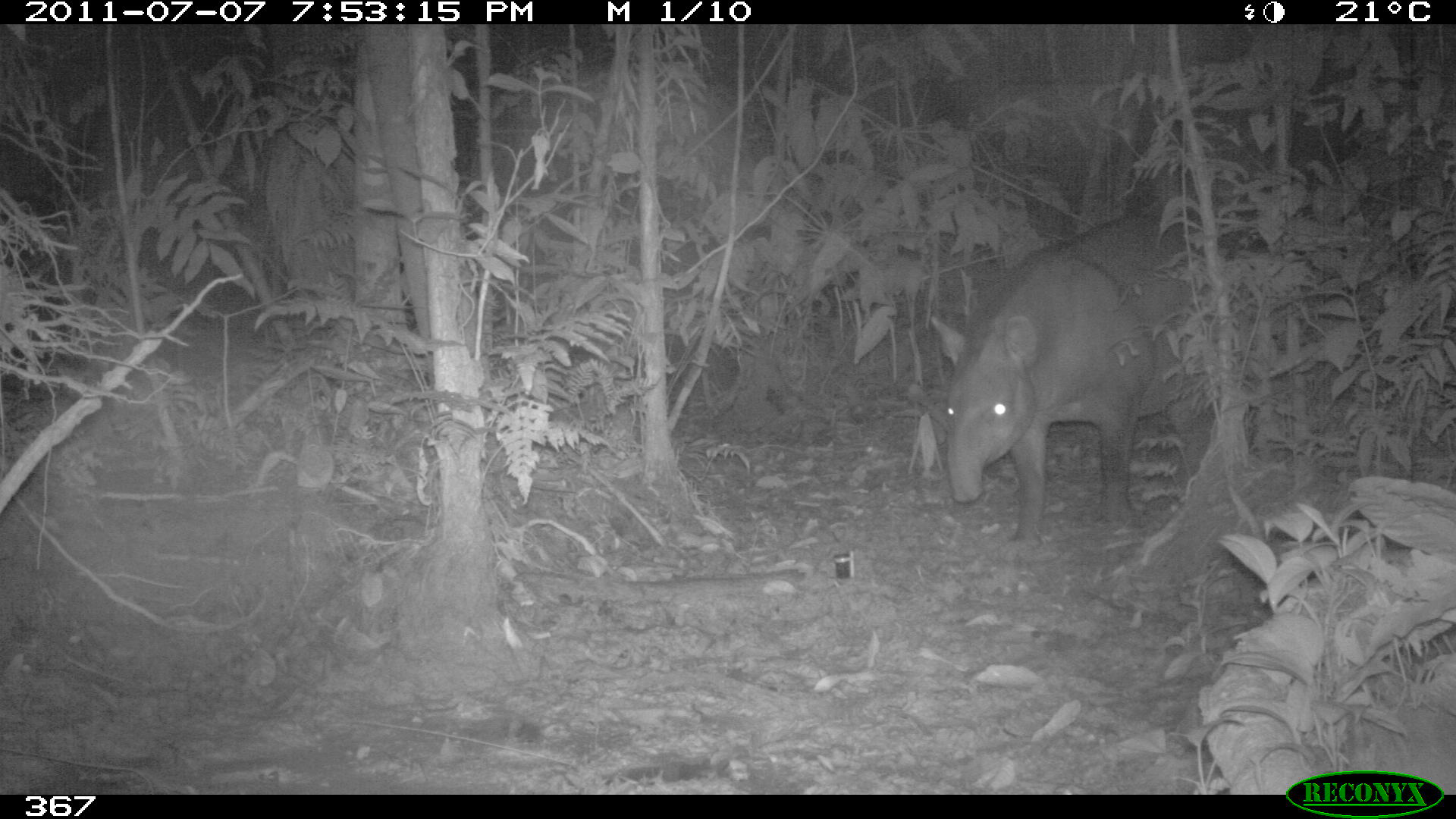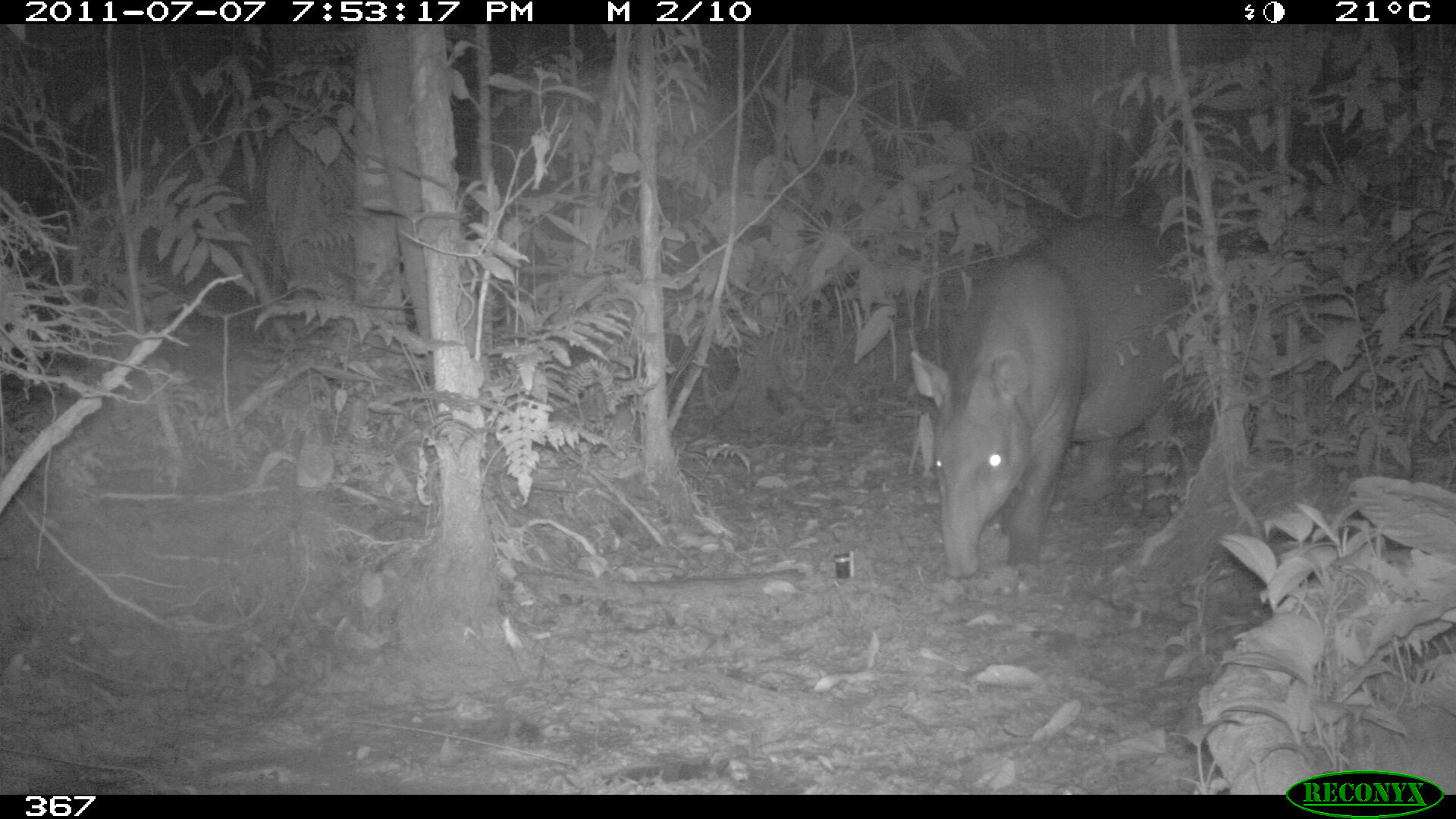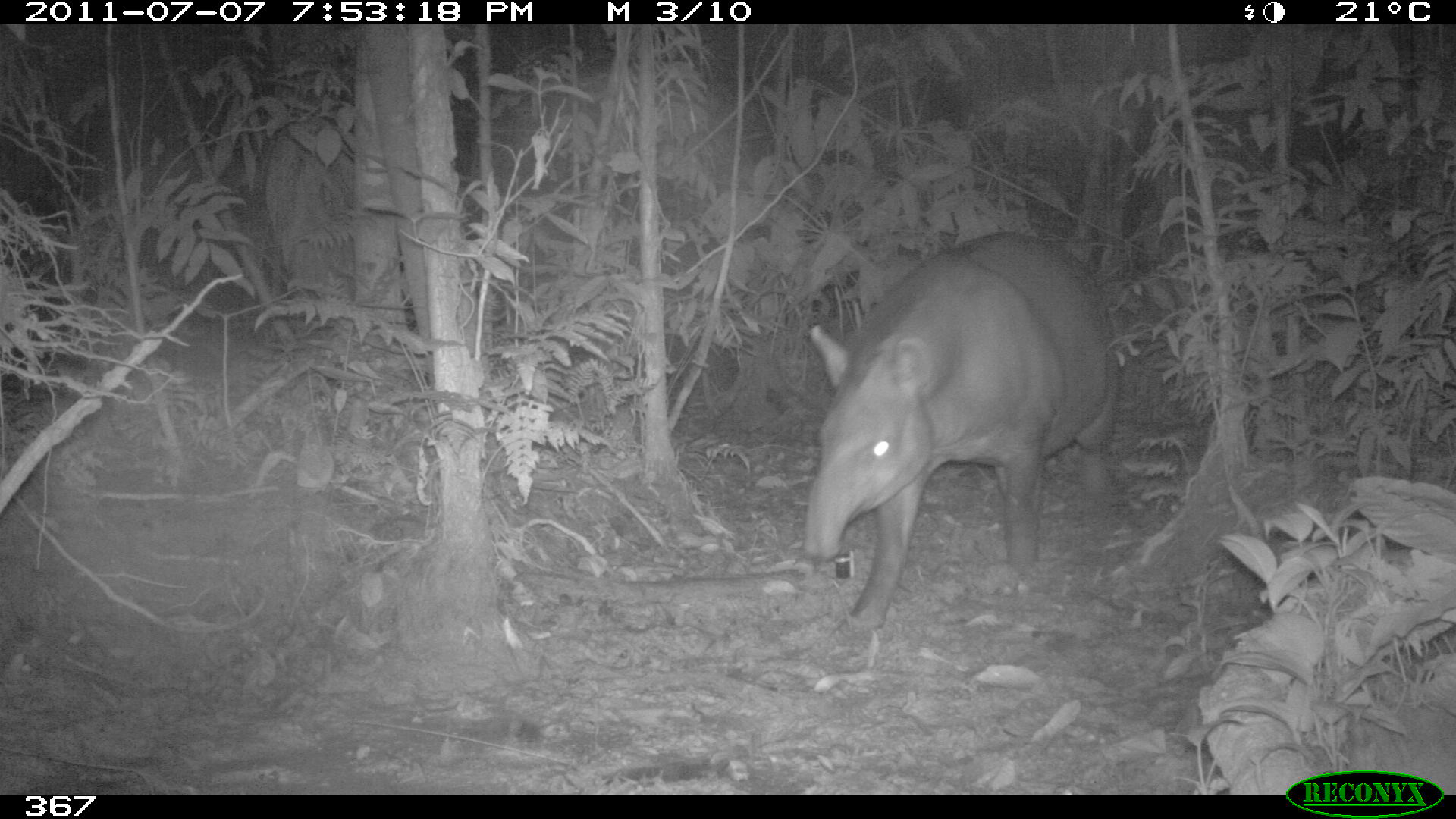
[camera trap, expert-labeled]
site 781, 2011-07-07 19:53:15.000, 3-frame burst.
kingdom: Animalia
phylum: Chordata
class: Mammalia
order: Perissodactyla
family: Tapiridae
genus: Tapirus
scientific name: Tapirus terrestris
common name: south american tapir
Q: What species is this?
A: Tapirus terrestris (south american tapir).